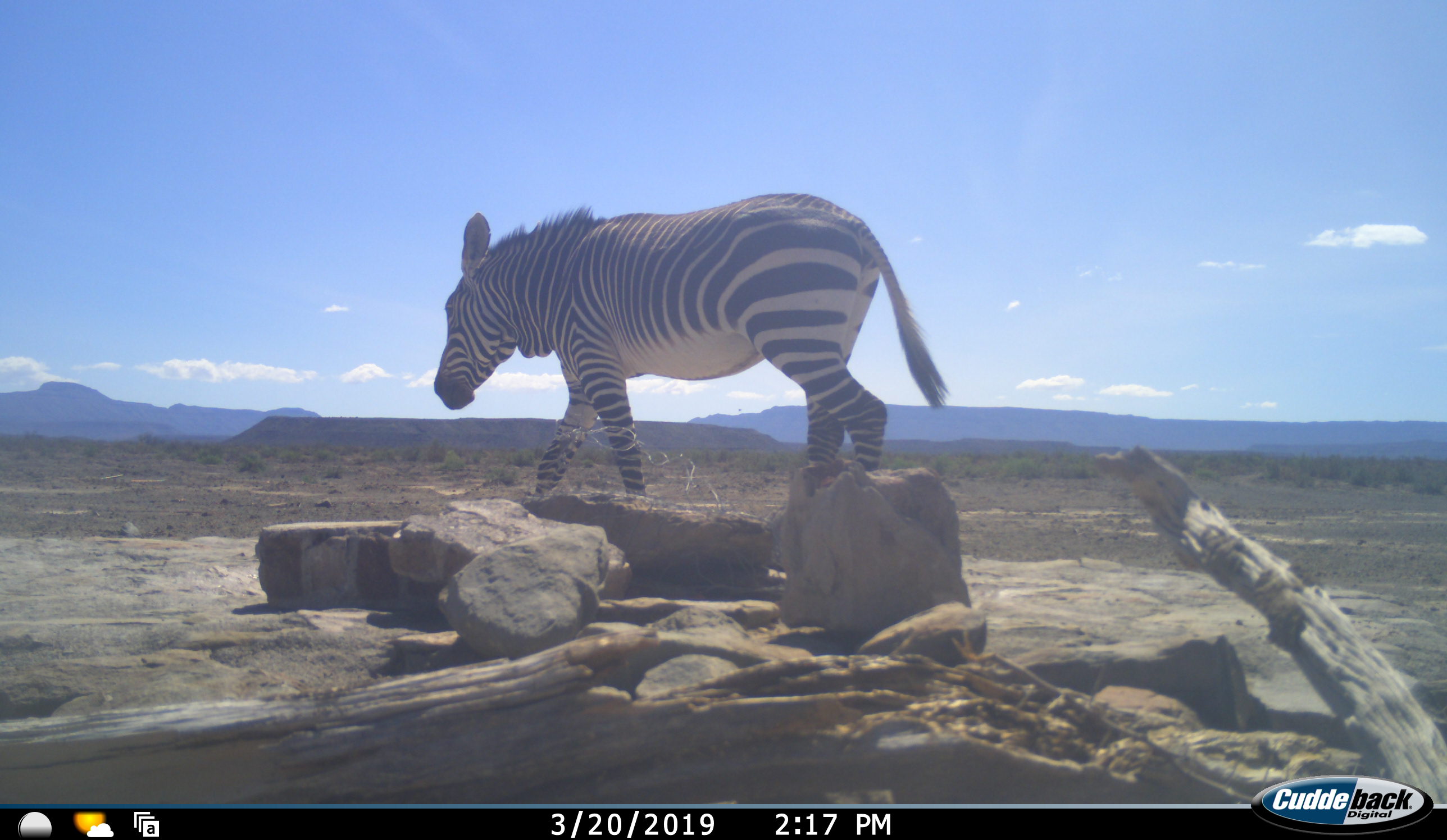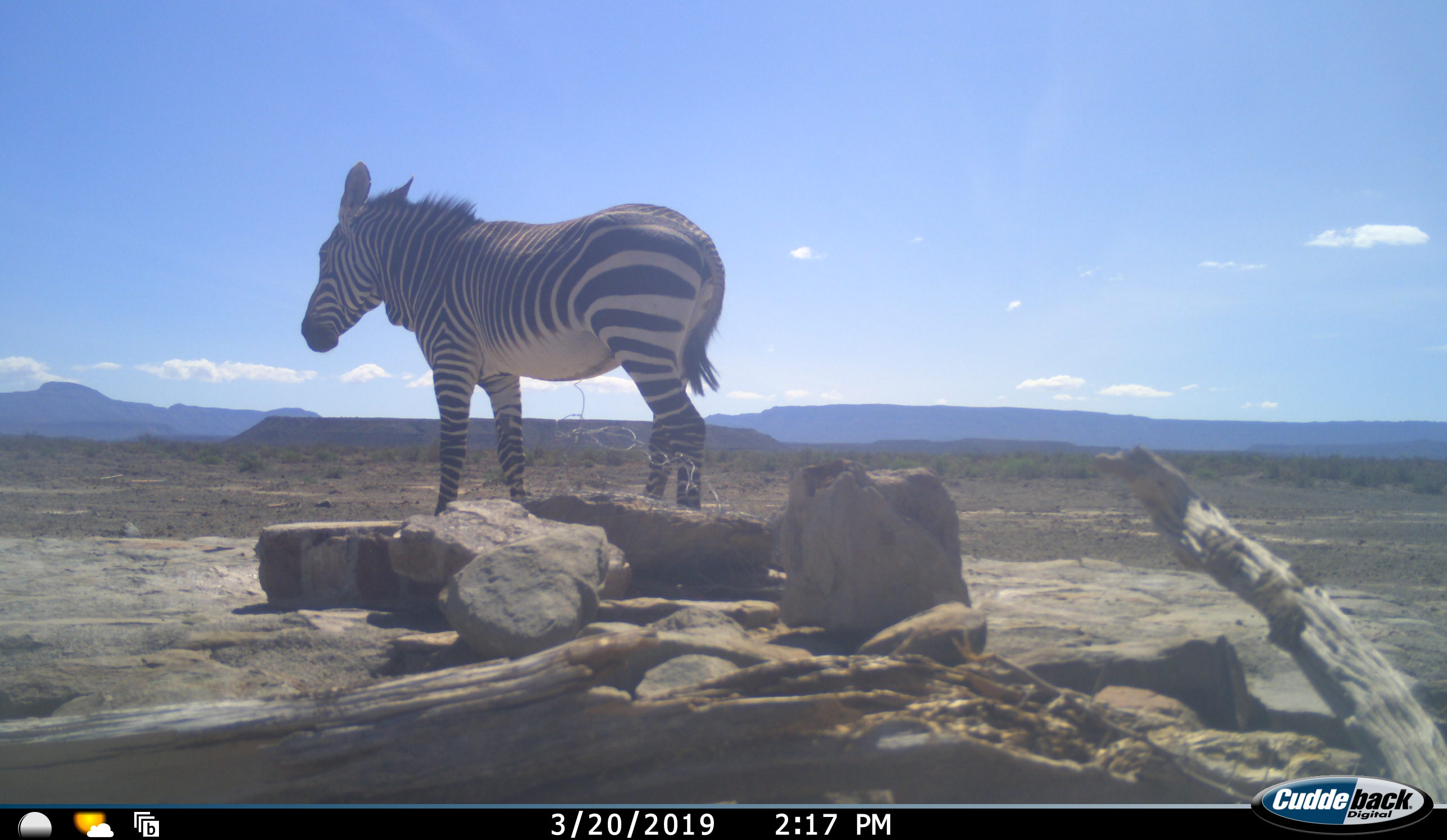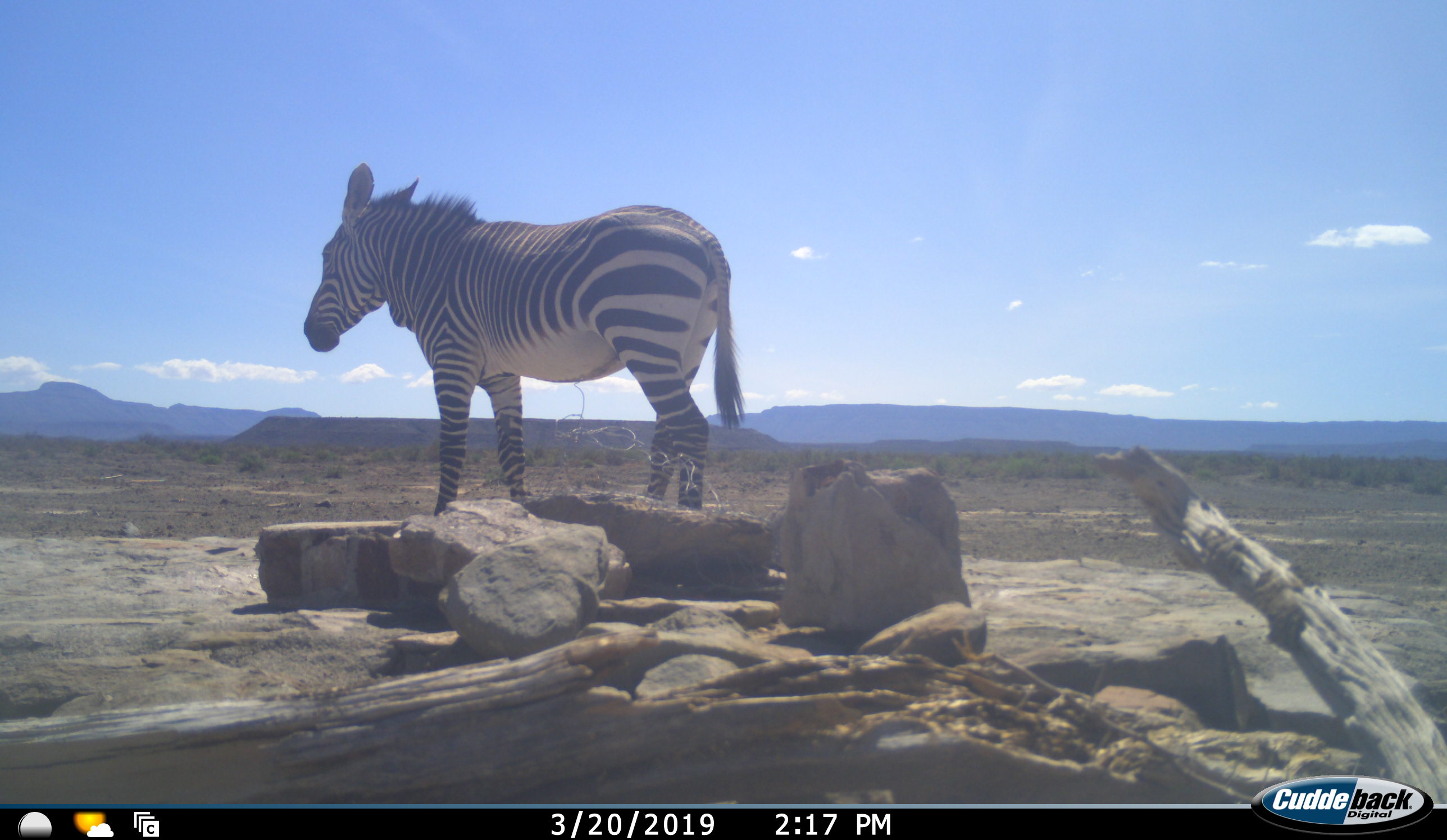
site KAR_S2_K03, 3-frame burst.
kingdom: Animalia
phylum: Chordata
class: Mammalia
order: Perissodactyla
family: Equidae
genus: Equus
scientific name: Equus zebra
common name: mountain zebra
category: zebramountain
Zebramountain (mountain zebra) (Equus zebra), count 1. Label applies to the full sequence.